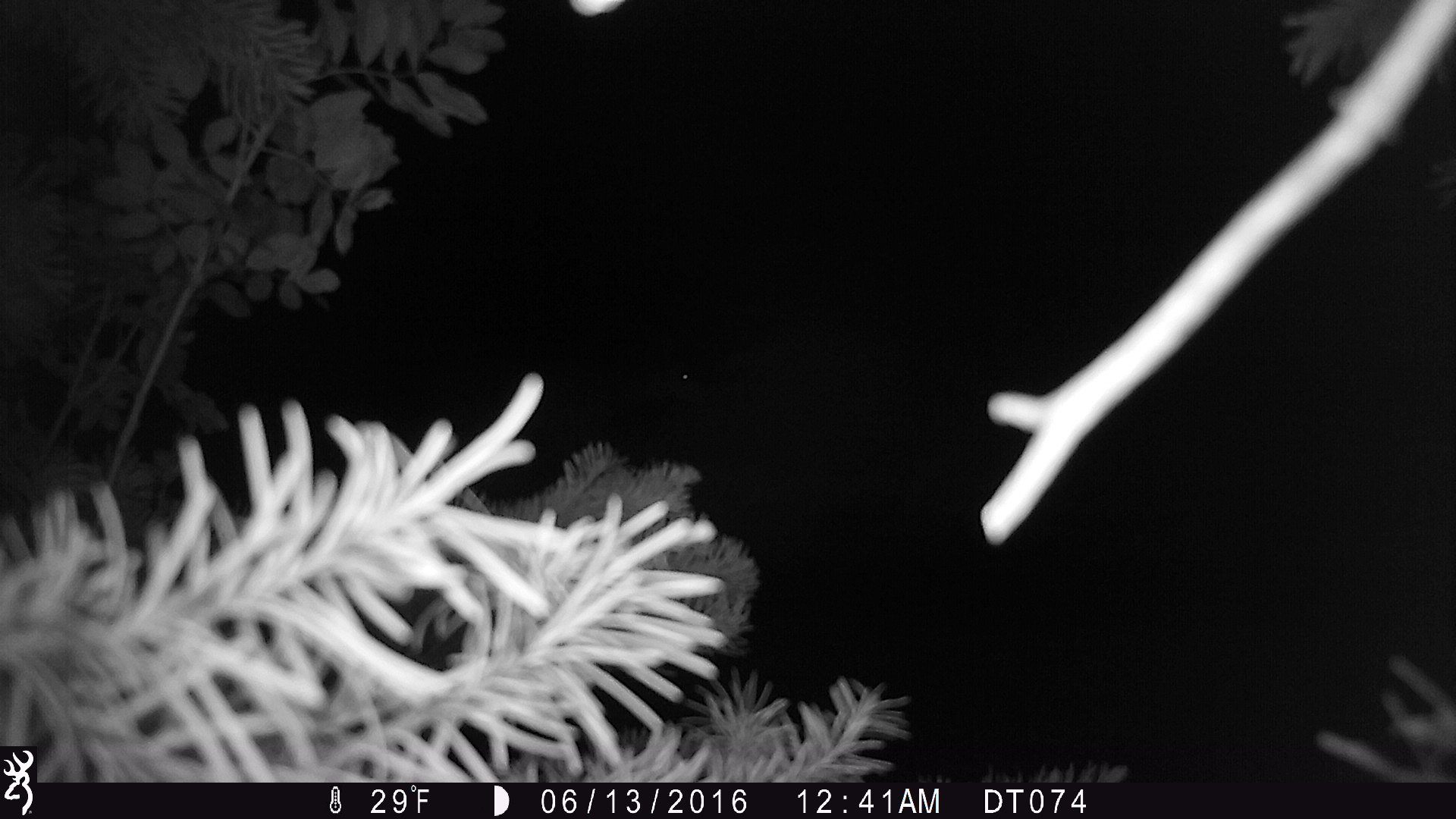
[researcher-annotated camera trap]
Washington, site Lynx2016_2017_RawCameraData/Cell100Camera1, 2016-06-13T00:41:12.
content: unidentified animal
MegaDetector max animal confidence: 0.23